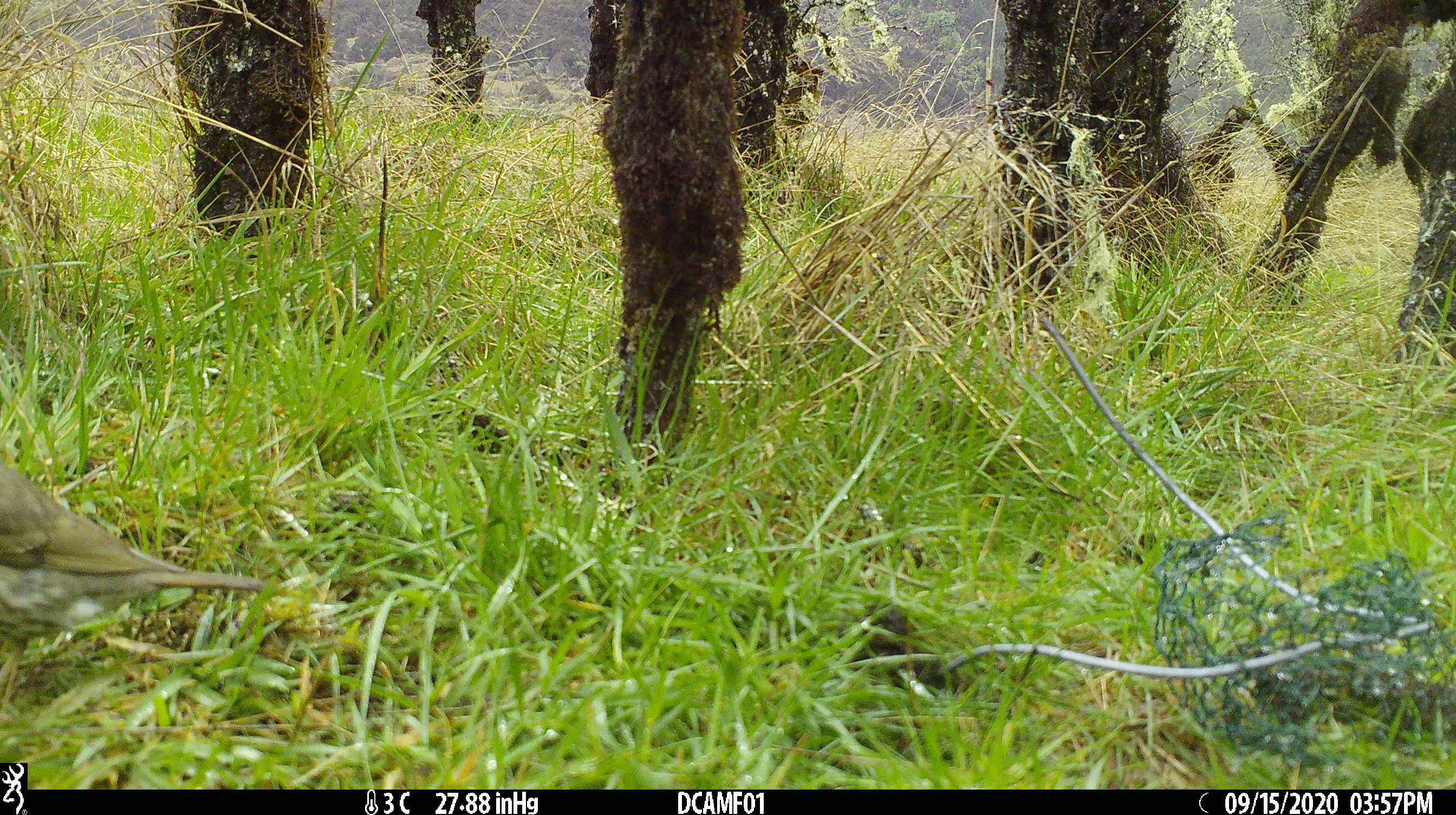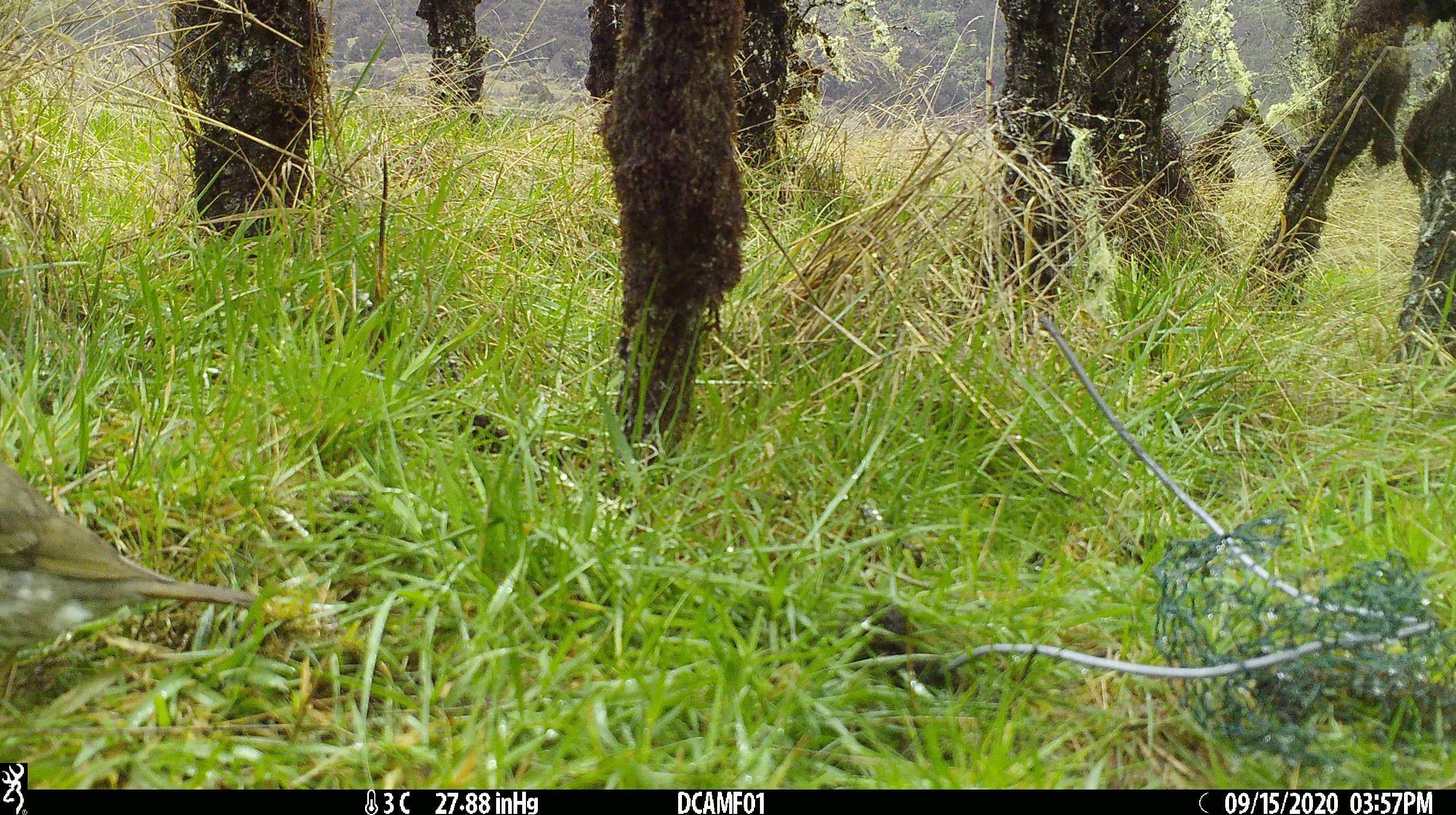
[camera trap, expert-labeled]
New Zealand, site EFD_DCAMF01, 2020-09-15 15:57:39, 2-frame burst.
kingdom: Animalia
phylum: Chordata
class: Aves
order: Passeriformes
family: Turdidae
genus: Turdus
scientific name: Turdus philomelos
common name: song thrush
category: thrush